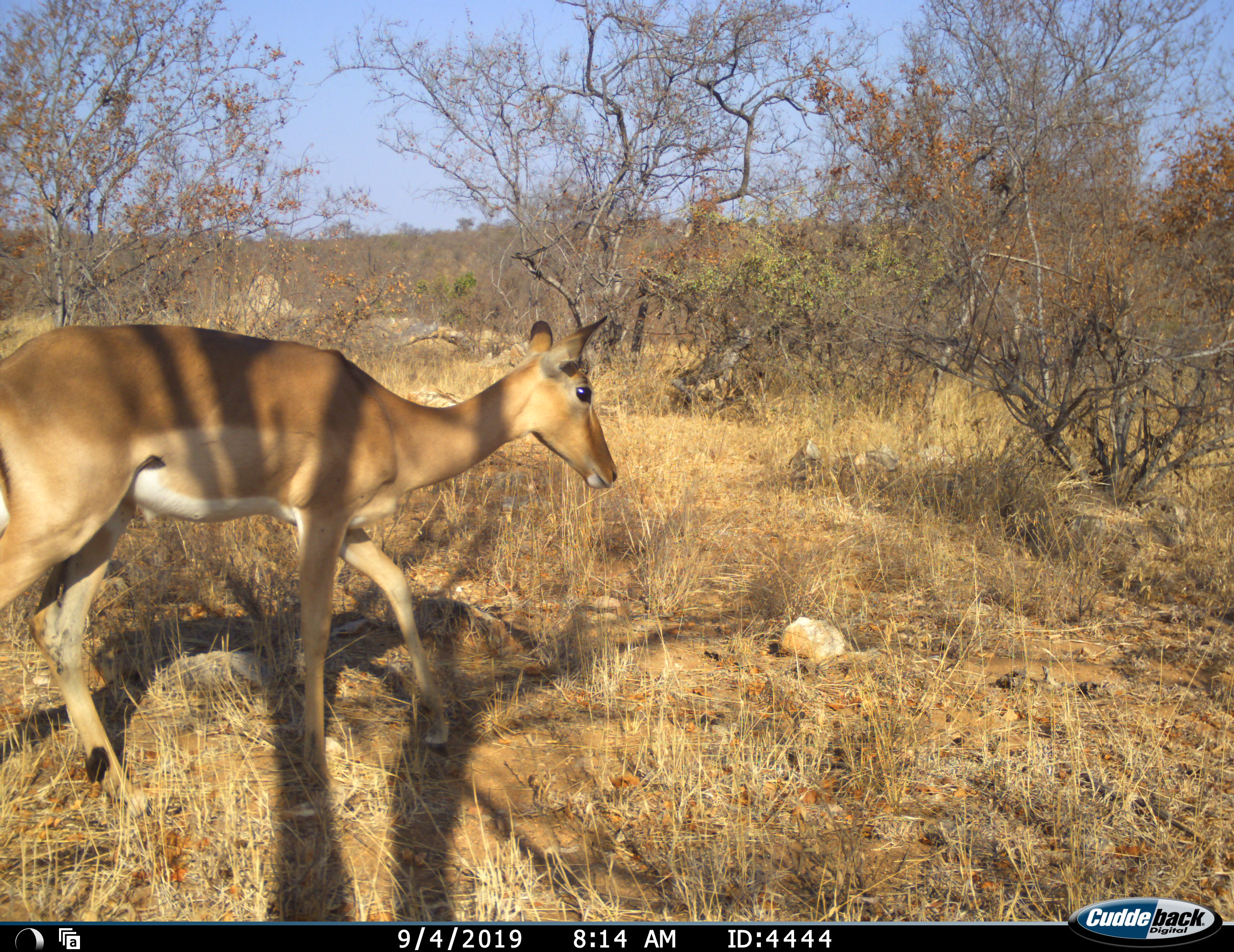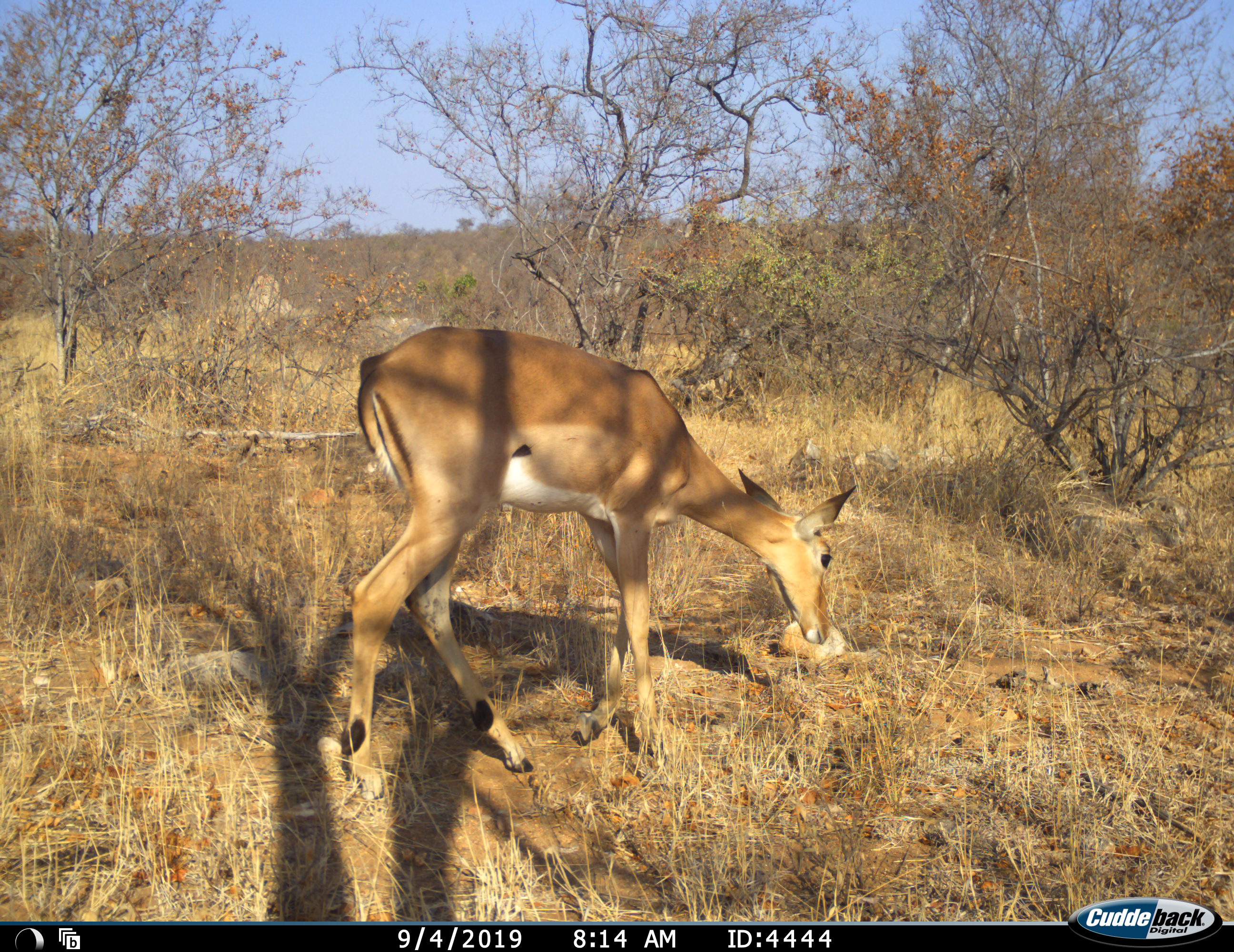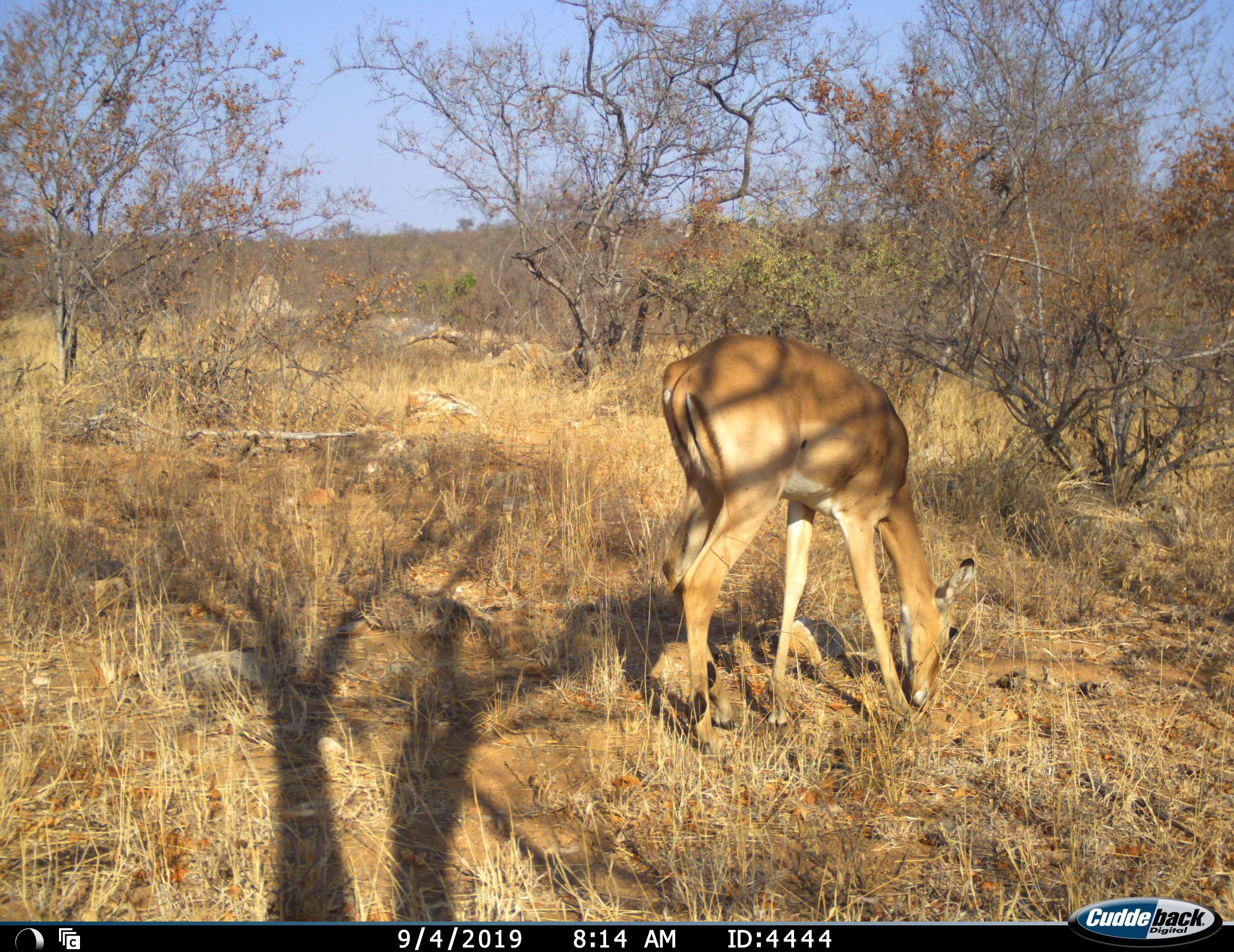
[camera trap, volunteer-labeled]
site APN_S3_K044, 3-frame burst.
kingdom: Animalia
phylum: Chordata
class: Mammalia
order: Artiodactyla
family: Bovidae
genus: Aepyceros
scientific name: Aepyceros melampus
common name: impala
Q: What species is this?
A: Impala (Aepyceros melampus).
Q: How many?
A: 1.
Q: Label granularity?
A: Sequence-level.